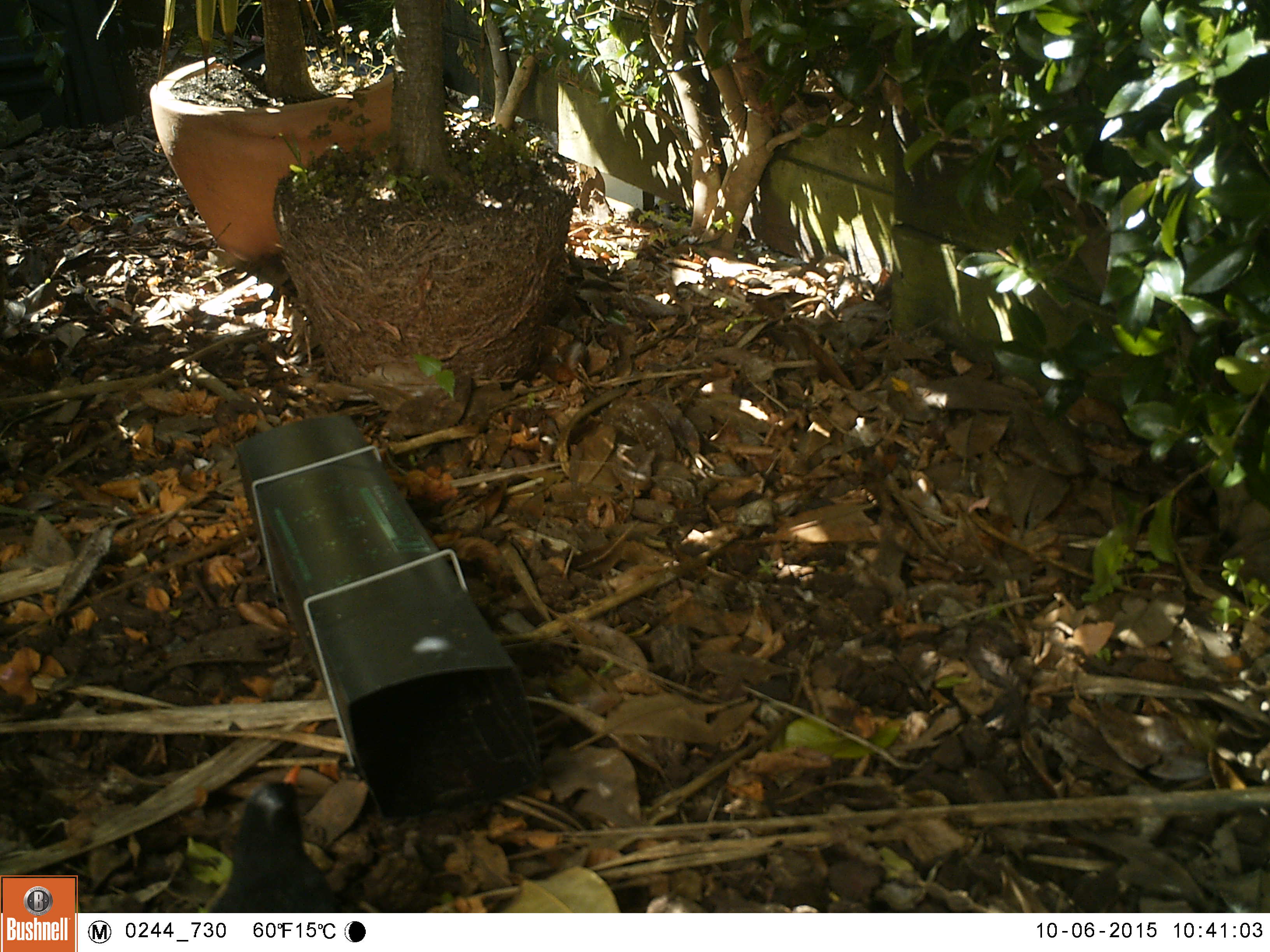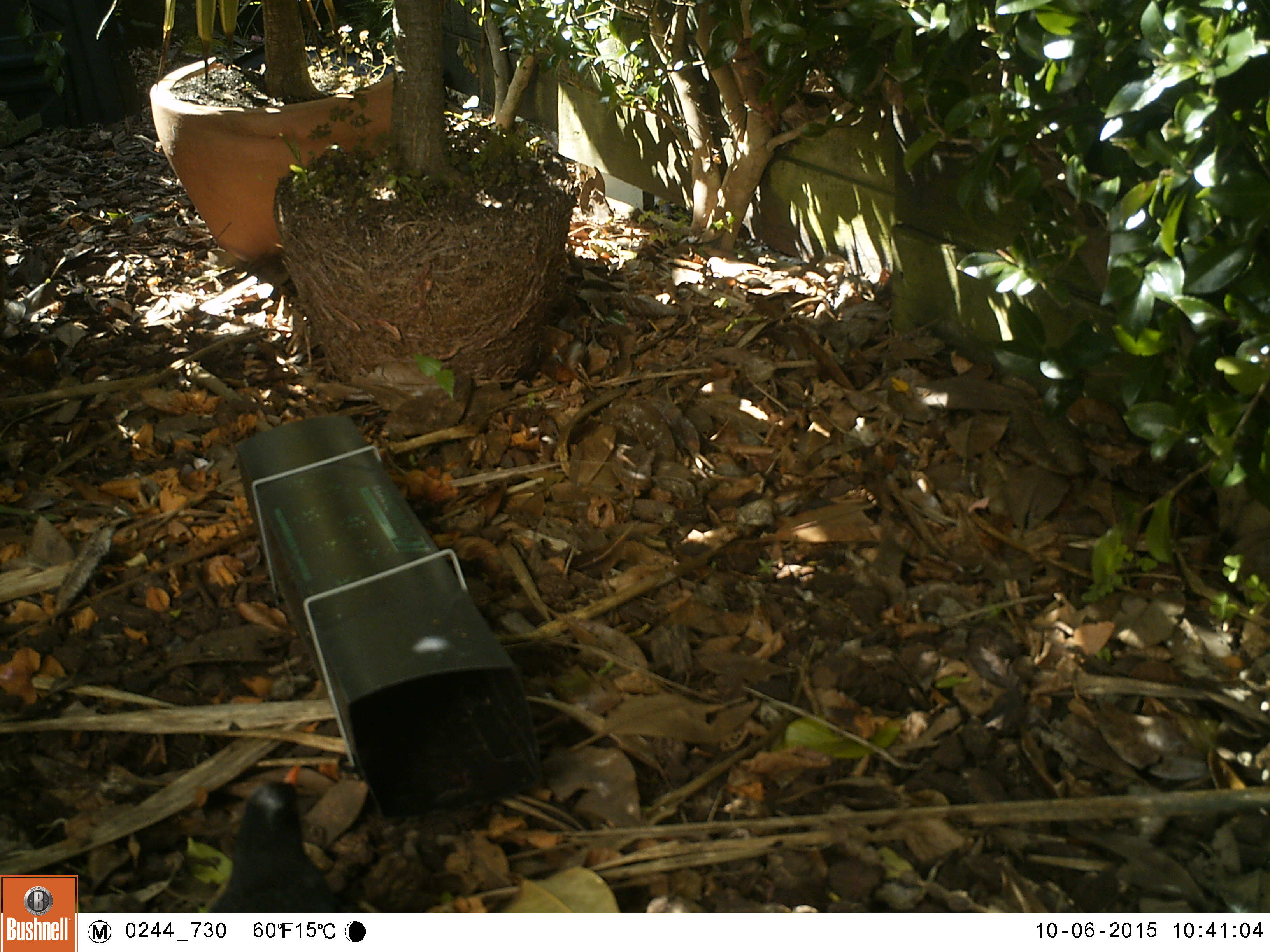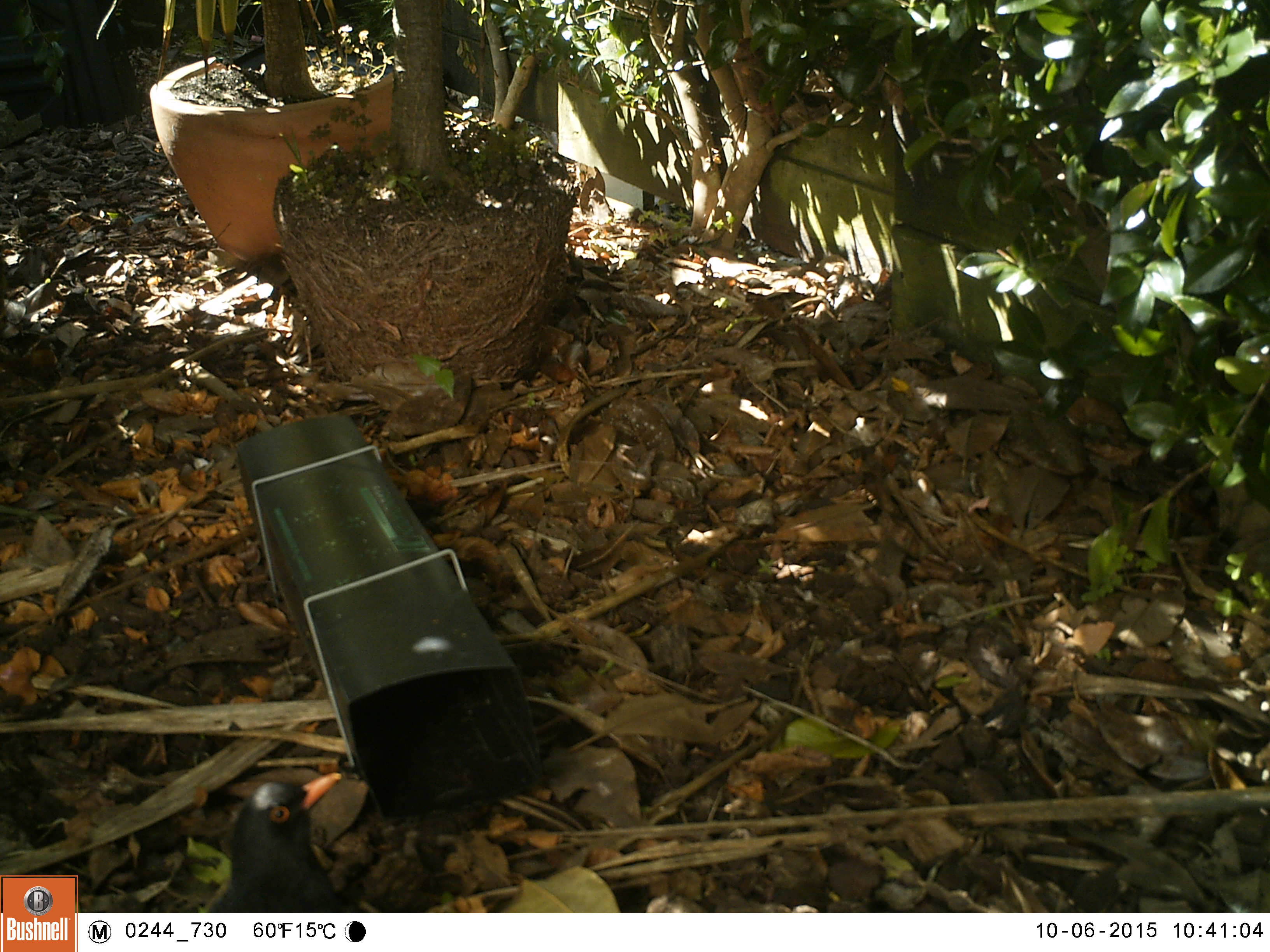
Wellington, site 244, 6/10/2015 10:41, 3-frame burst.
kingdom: Animalia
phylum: Chordata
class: Aves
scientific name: Aves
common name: bird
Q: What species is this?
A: Bird (Aves).